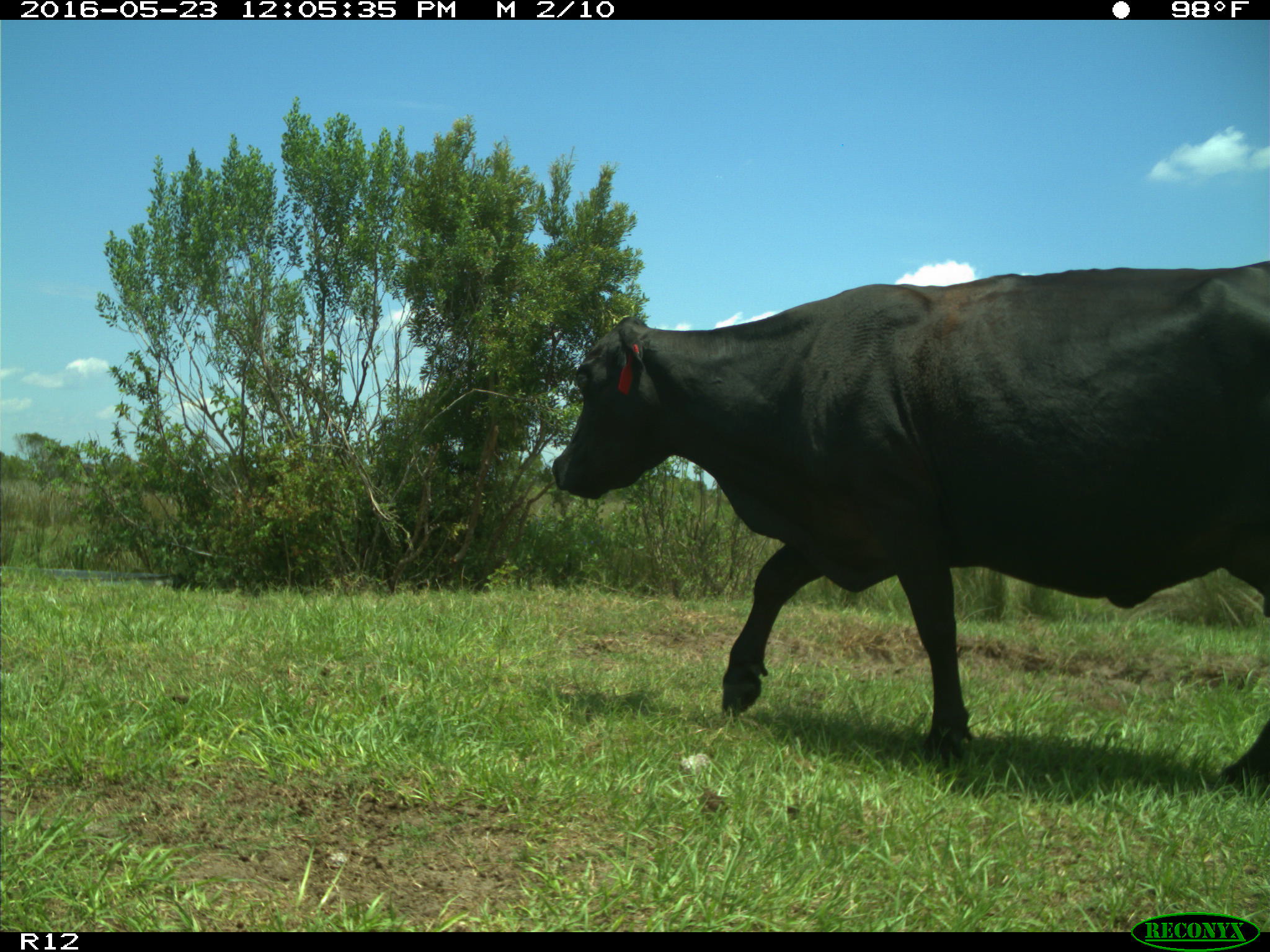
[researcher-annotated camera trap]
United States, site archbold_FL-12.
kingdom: Animalia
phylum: Chordata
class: Mammalia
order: Artiodactyla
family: Bovidae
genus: Bos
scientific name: Bos taurus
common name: domestic cow